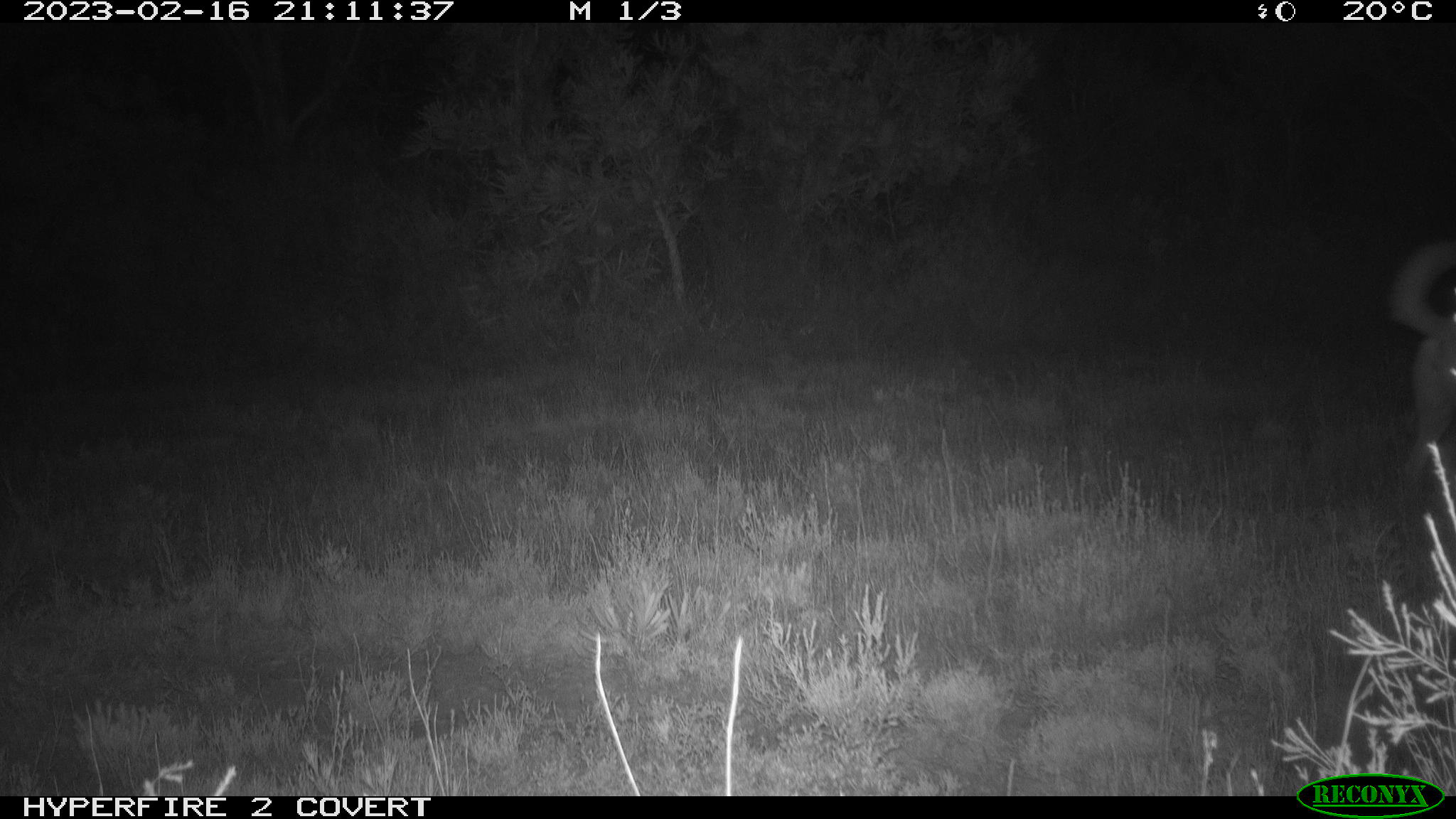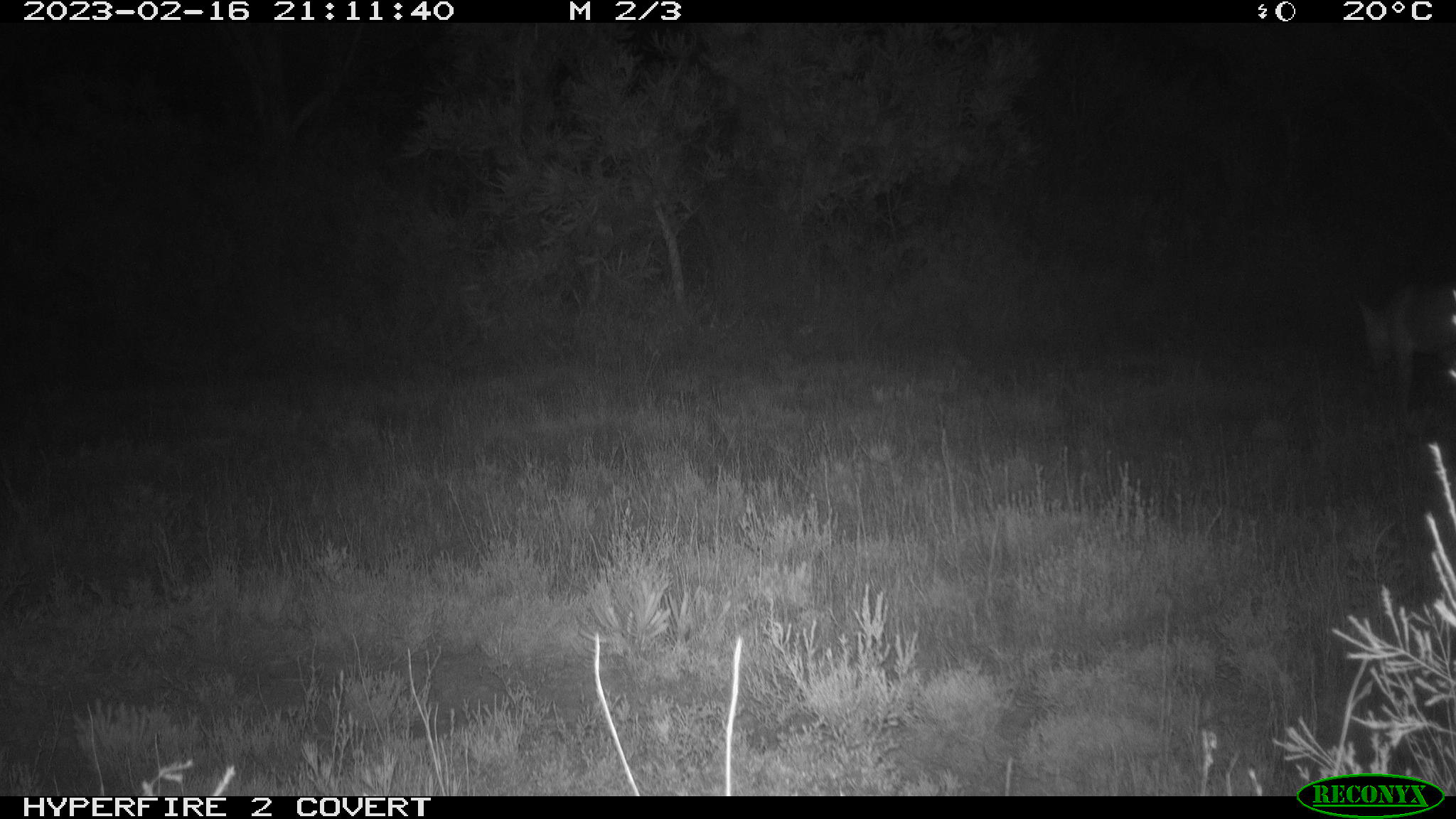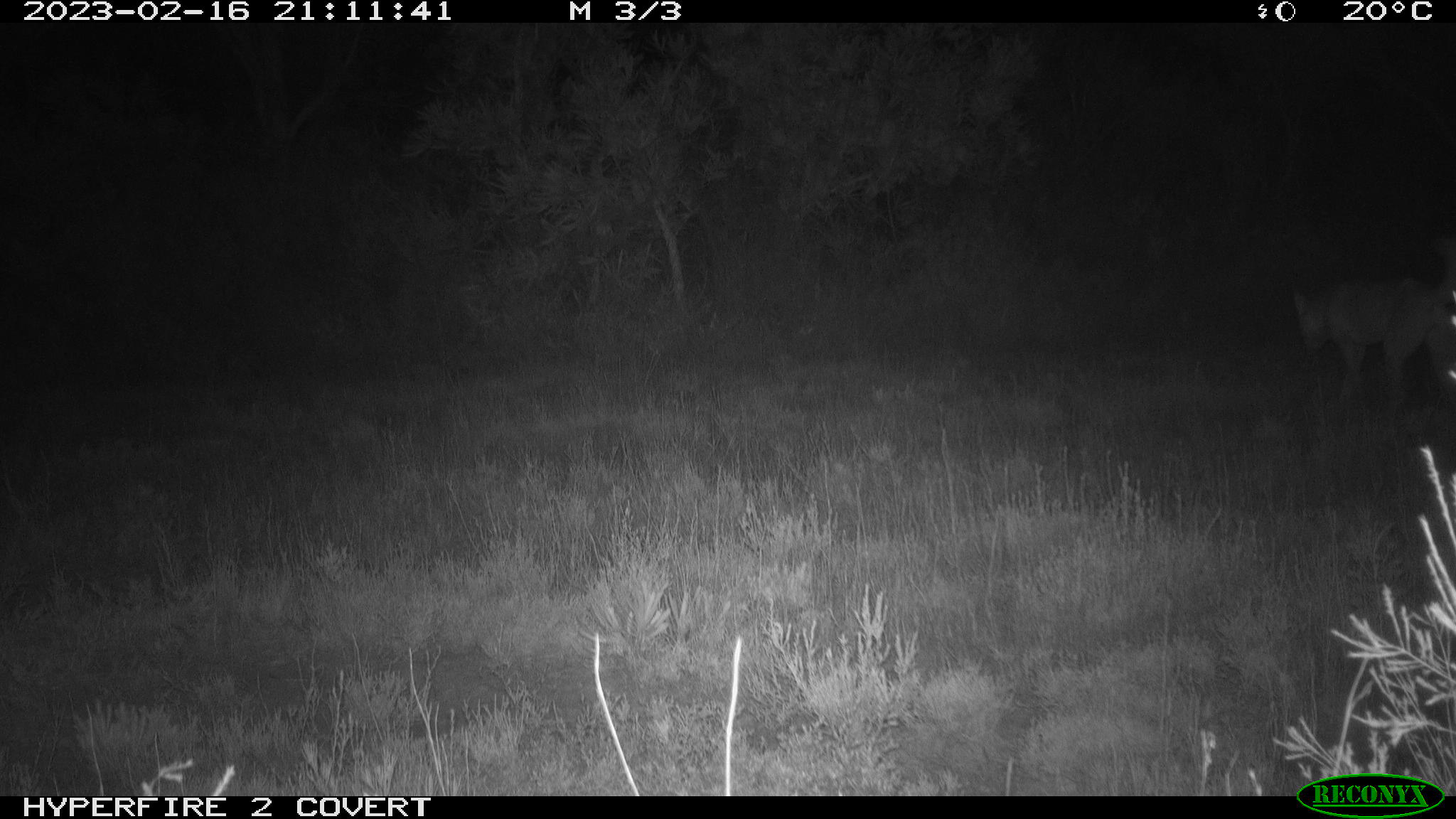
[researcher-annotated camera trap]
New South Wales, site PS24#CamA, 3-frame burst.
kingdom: Animalia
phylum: Chordata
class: Mammalia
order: Carnivora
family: Canidae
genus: Canis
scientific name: Canis familiaris dingo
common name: dingo